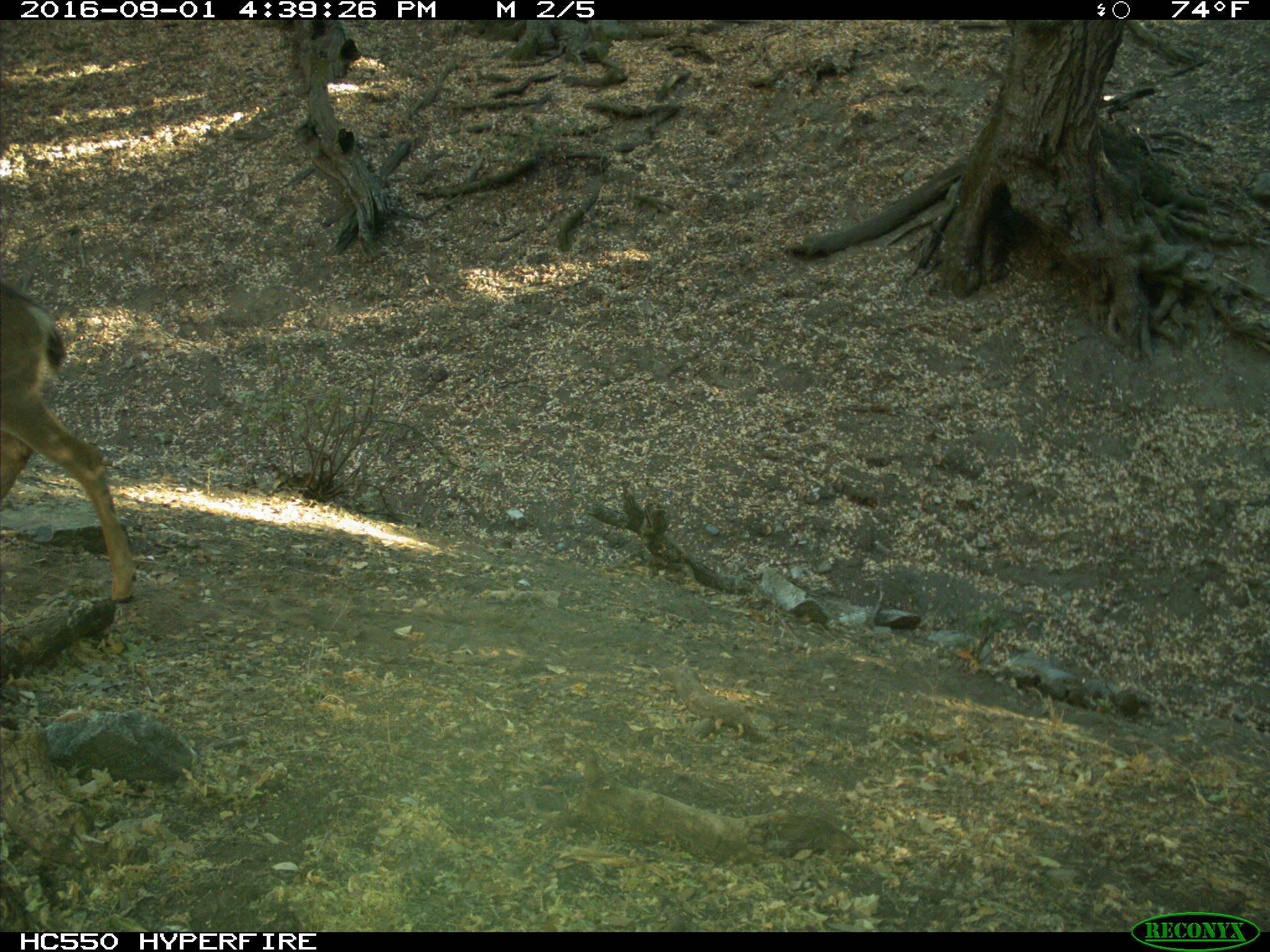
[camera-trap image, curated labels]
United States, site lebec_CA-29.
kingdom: Animalia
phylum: Chordata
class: Mammalia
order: Artiodactyla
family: Cervidae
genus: Odocoileus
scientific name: Odocoileus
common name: deer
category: unidentified deer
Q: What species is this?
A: Unidentified deer (deer) (Odocoileus).